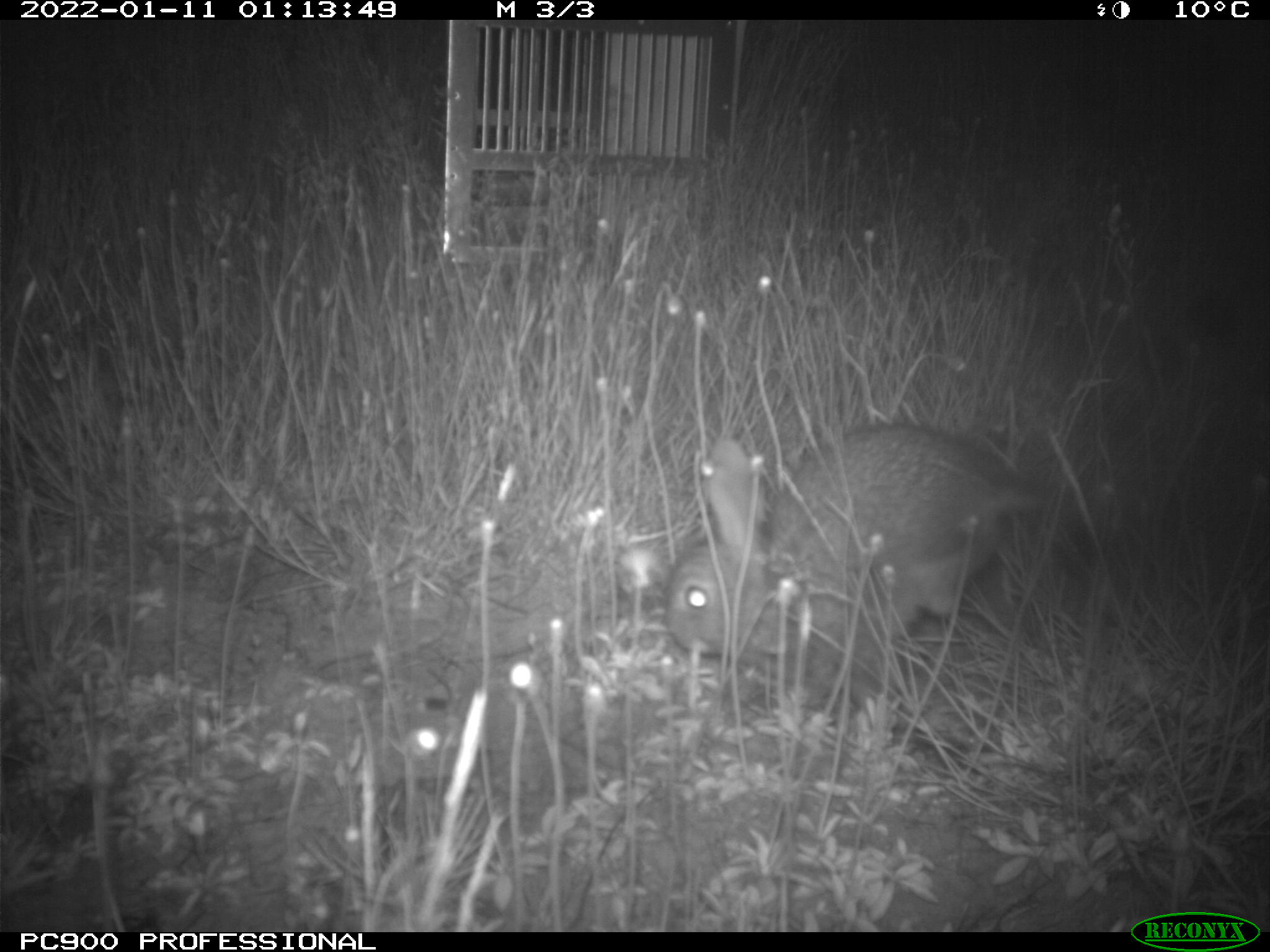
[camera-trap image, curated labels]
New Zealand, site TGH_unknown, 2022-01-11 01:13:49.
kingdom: Animalia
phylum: Chordata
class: Mammalia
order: Lagomorpha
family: Leporidae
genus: Oryctolagus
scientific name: Oryctolagus cuniculus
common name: european rabbit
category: rabbit